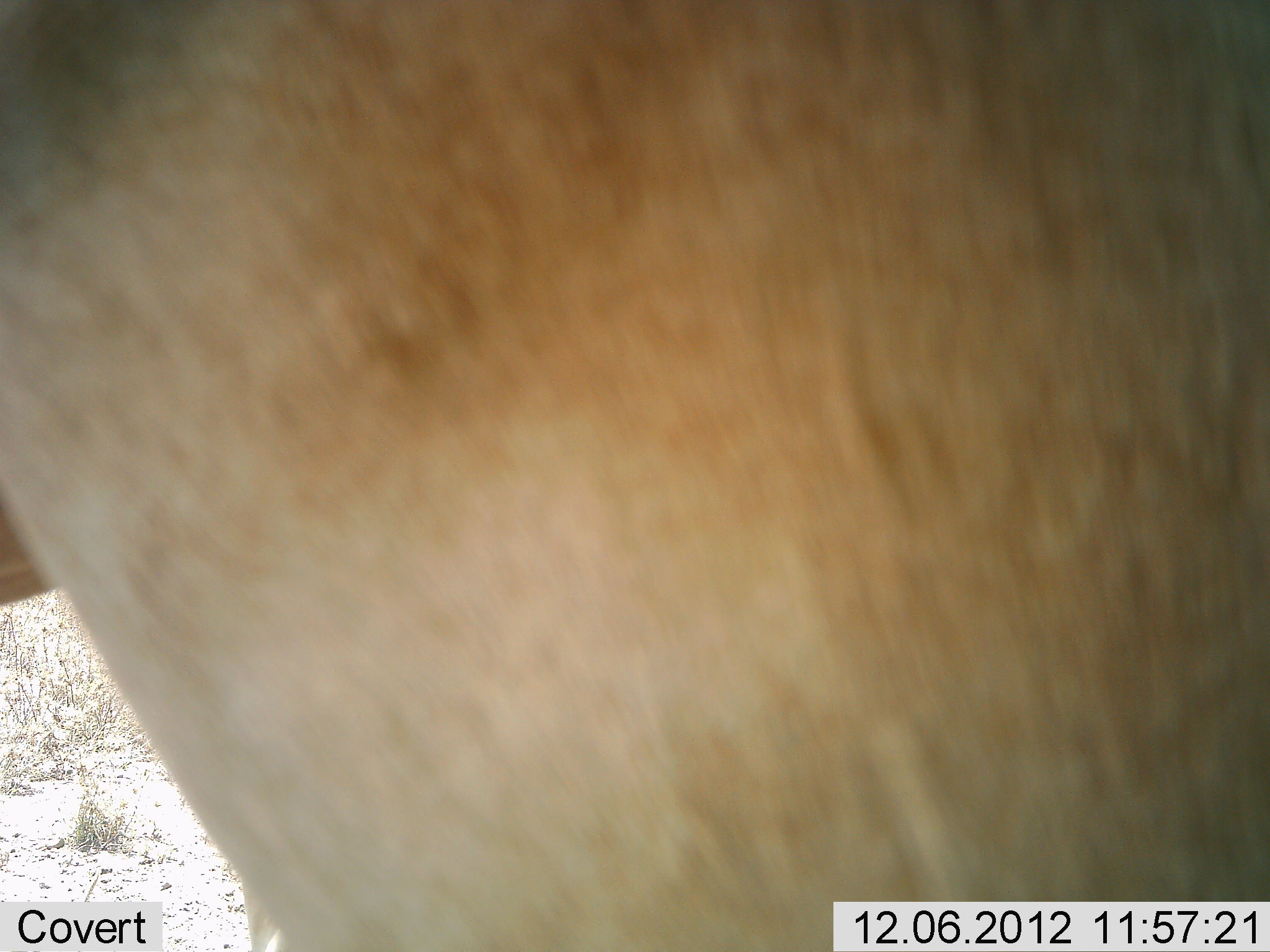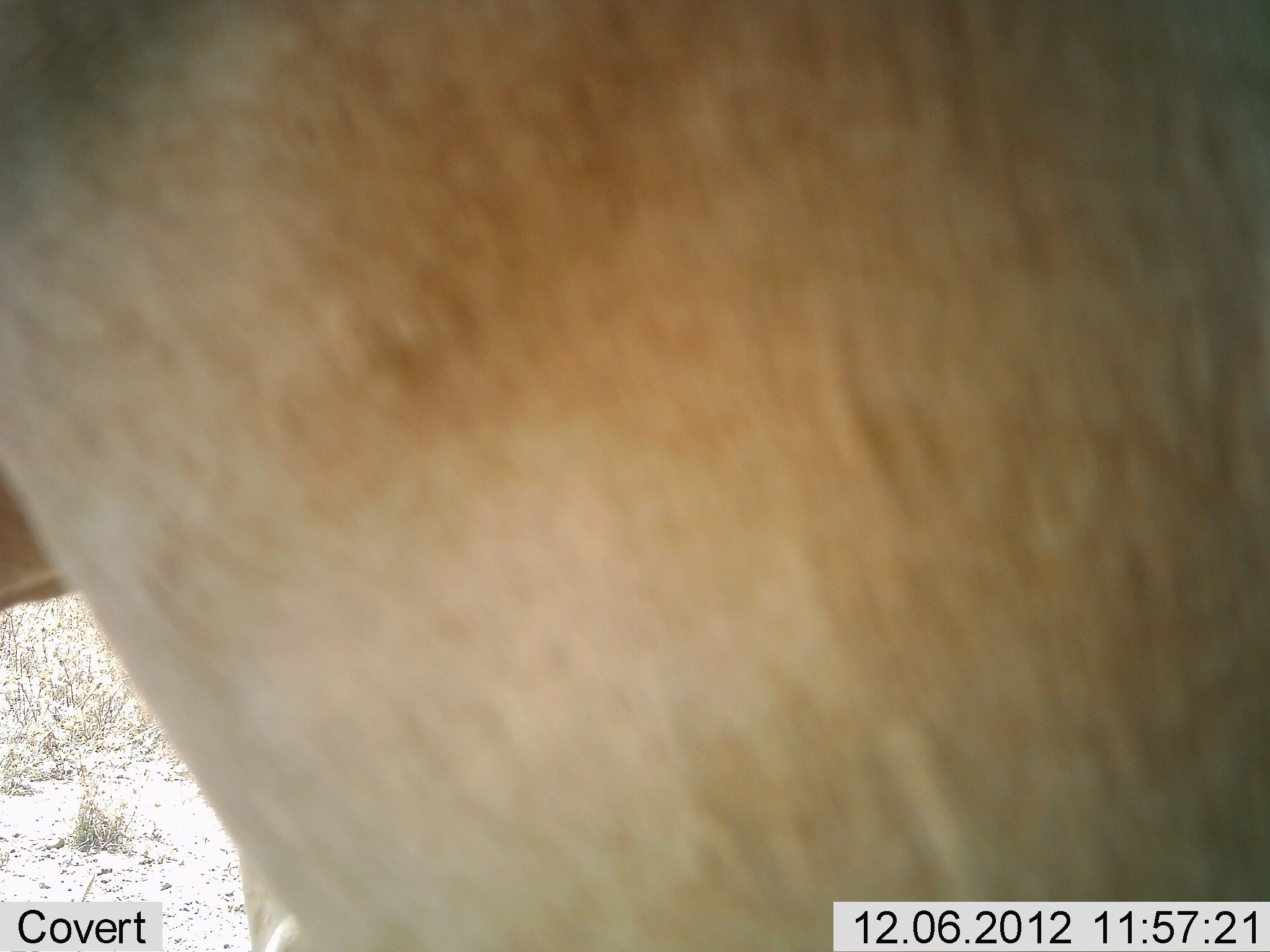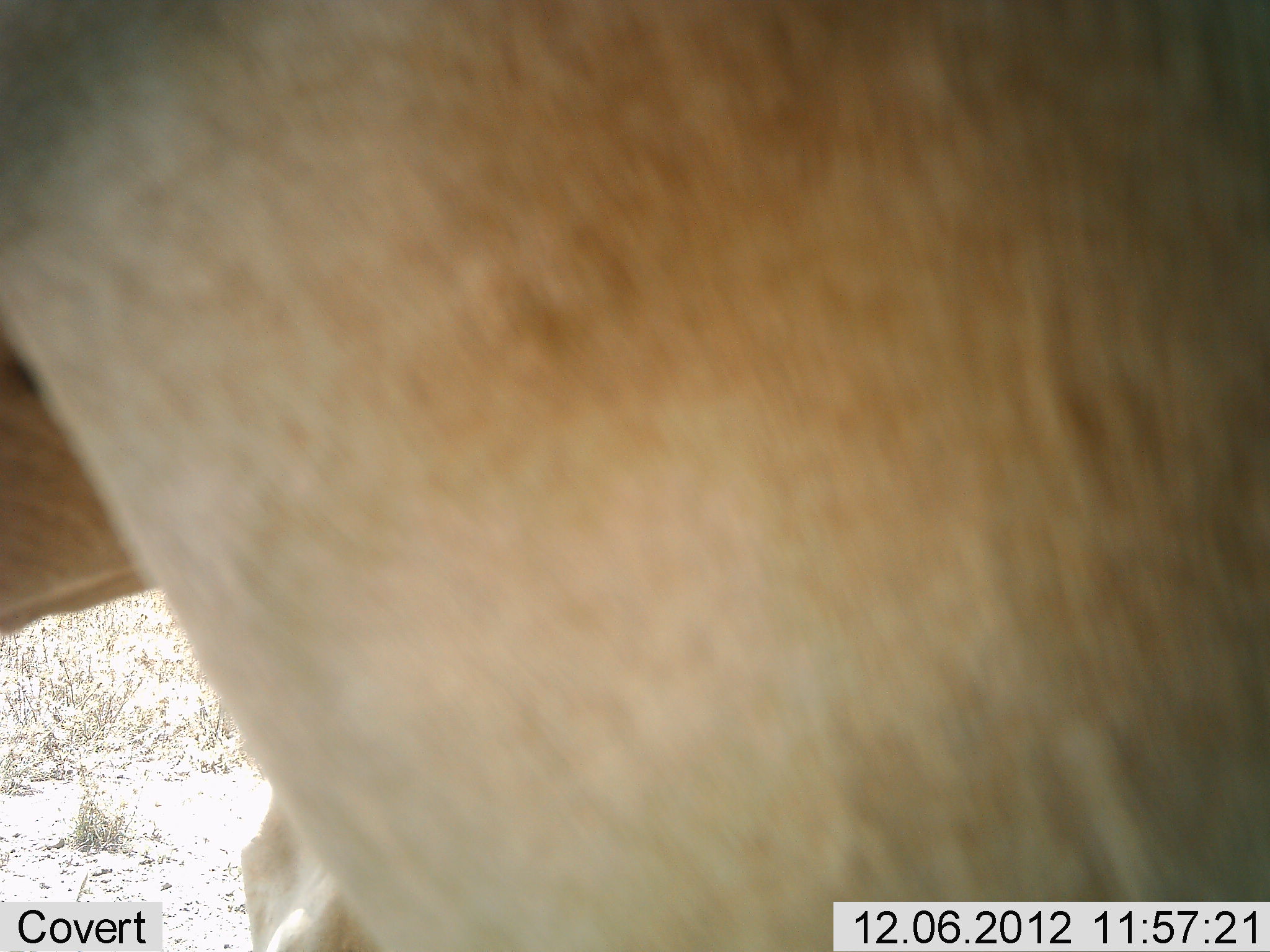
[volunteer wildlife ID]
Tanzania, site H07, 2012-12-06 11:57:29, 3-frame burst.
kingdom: Animalia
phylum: Chordata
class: Mammalia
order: Artiodactyla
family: Bovidae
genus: Alcelaphus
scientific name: Alcelaphus buselaphus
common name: hartebeest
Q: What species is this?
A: Hartebeest (Alcelaphus buselaphus).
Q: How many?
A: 1.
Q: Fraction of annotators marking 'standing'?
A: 100%.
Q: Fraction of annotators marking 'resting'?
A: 0%.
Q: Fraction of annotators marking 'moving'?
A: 0%.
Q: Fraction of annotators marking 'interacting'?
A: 0%.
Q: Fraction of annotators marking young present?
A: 0%.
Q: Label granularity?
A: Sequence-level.